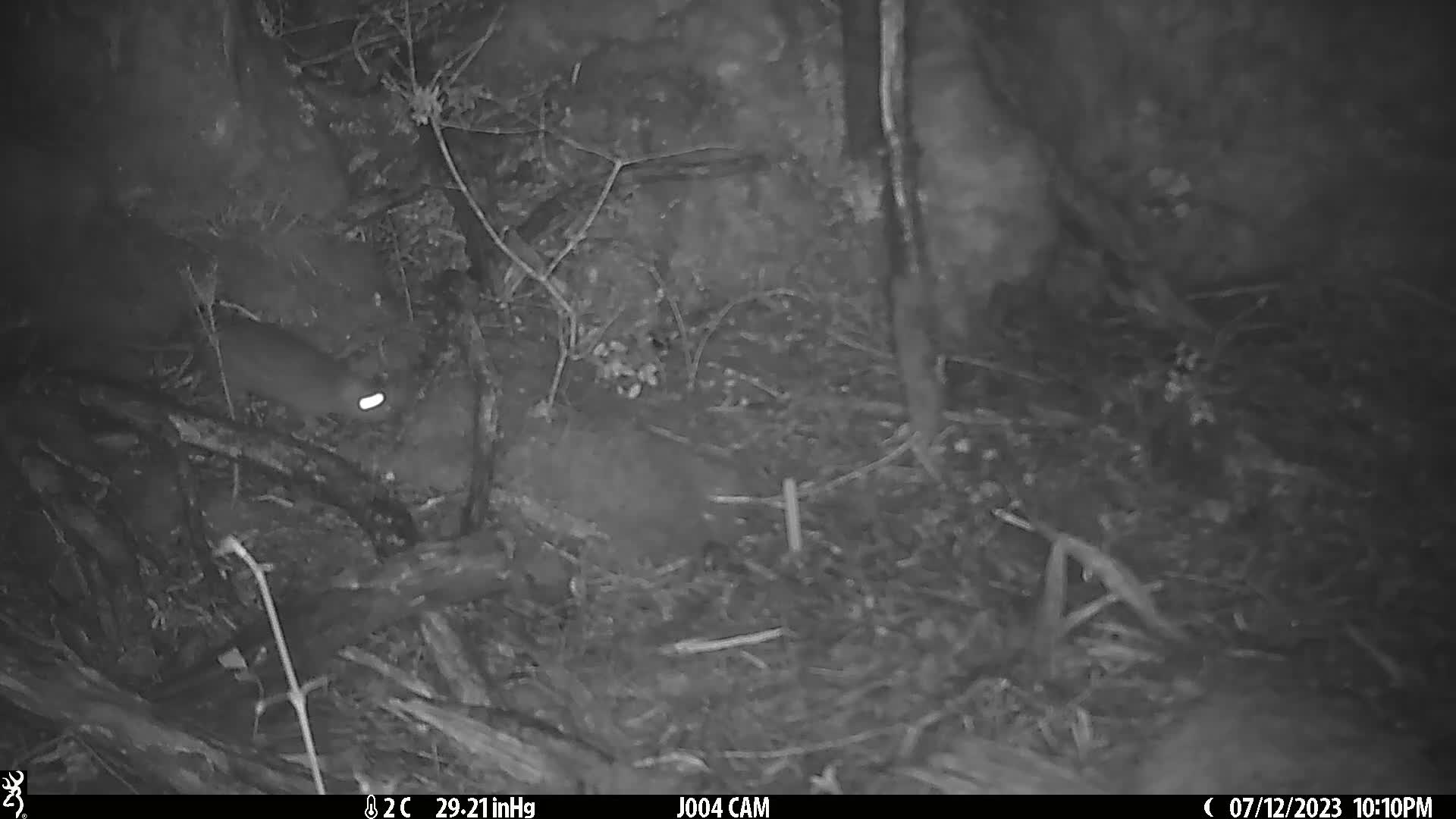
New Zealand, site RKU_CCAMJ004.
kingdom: Animalia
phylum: Chordata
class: Mammalia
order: Rodentia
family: Muridae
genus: Rattus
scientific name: Rattus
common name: rat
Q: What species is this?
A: Rat (Rattus).